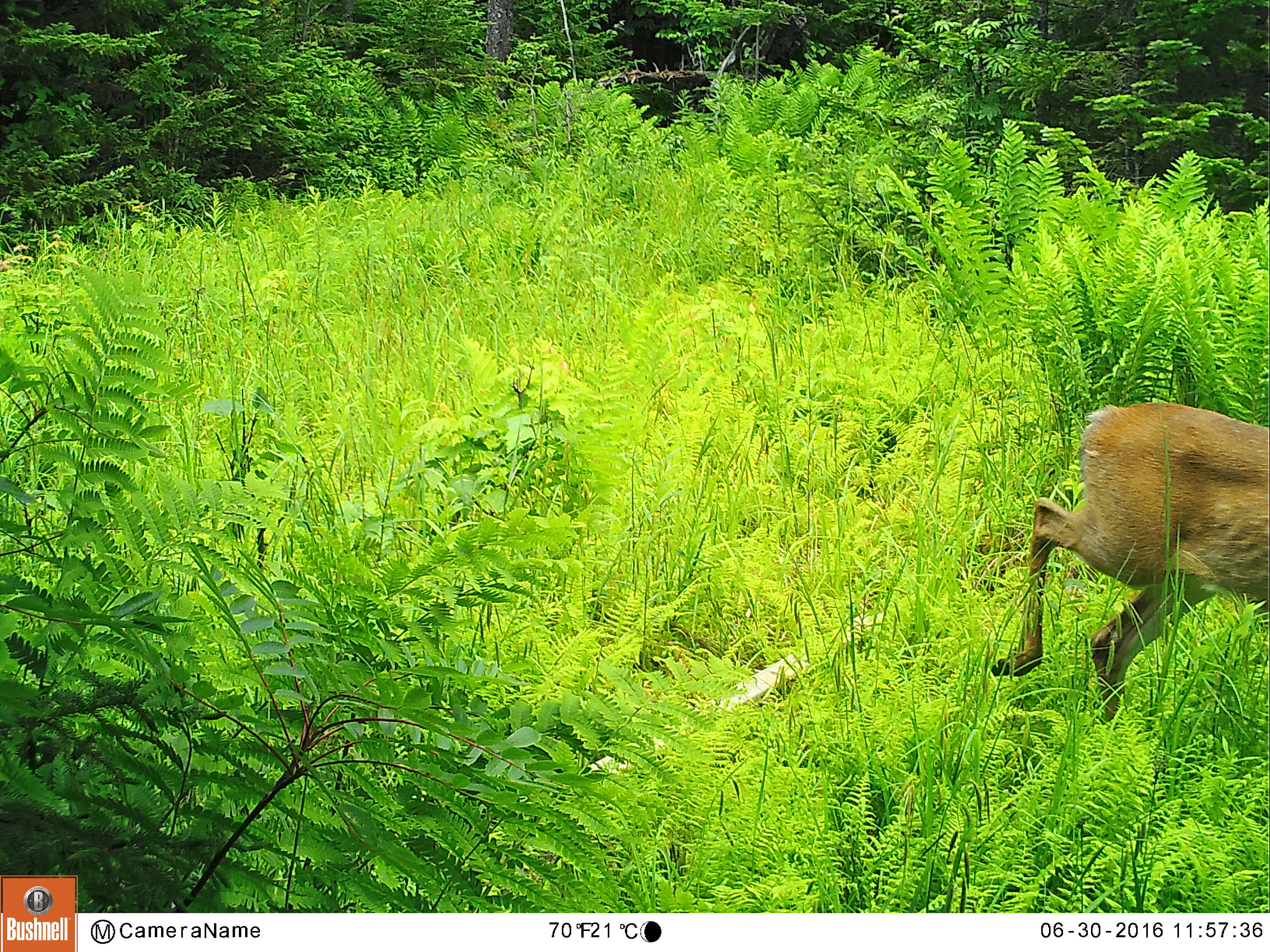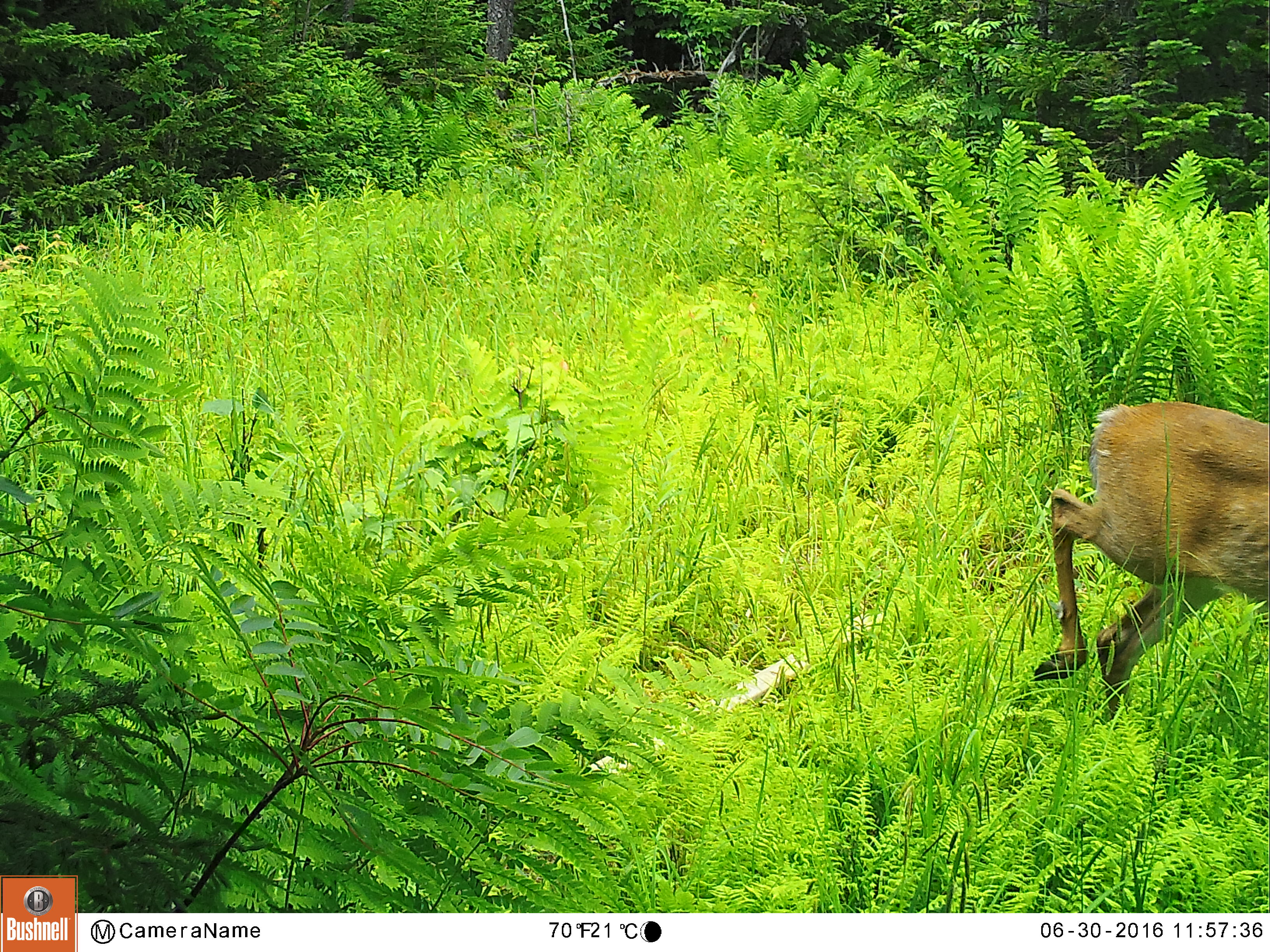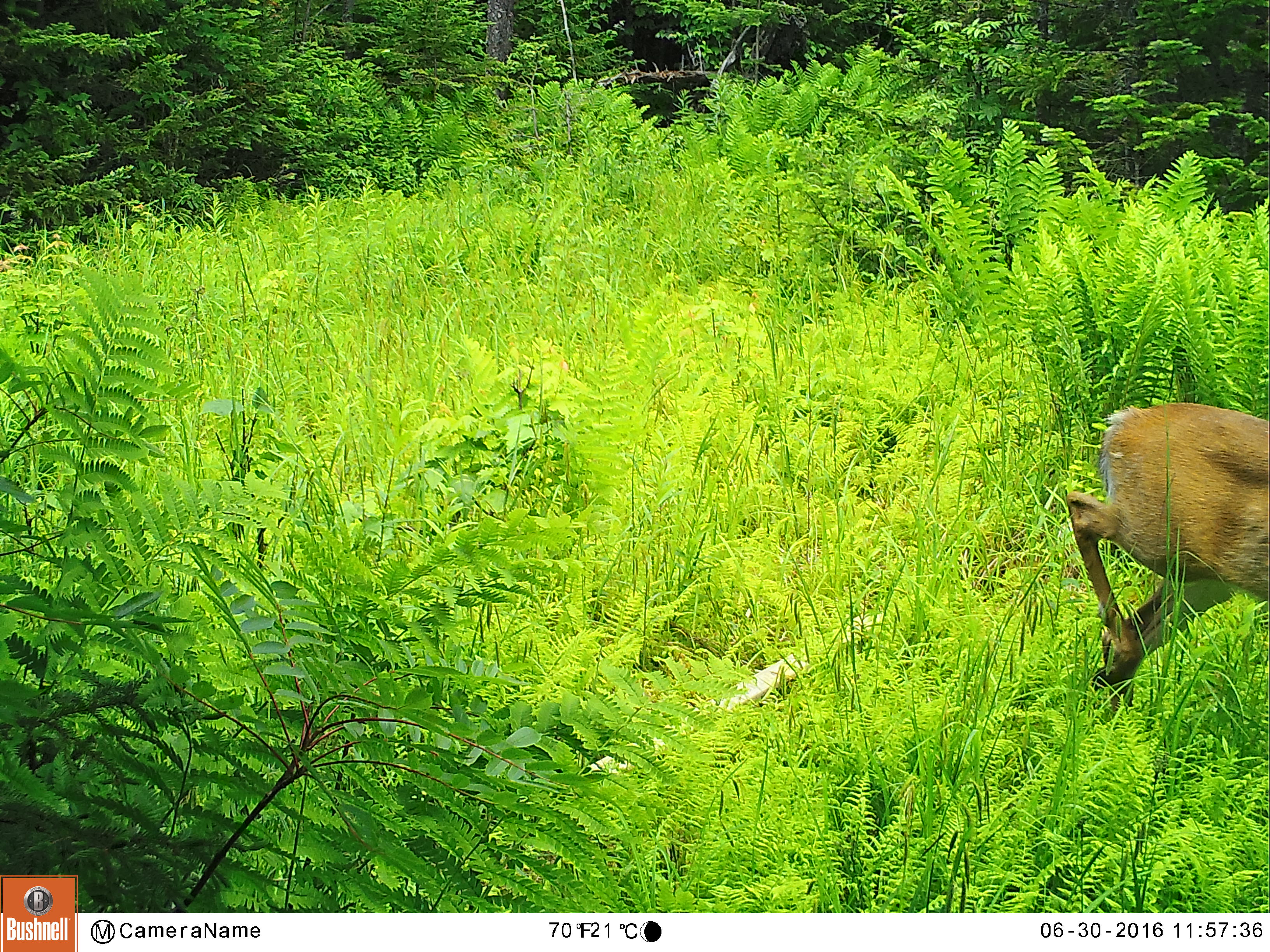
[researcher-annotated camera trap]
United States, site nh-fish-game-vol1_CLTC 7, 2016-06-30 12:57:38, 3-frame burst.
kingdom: Animalia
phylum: Chordata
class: Mammalia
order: Artiodactyla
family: Cervidae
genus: Odocoileus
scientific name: Odocoileus virginianus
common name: white-tailed deer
White-tailed deer (Odocoileus virginianus).